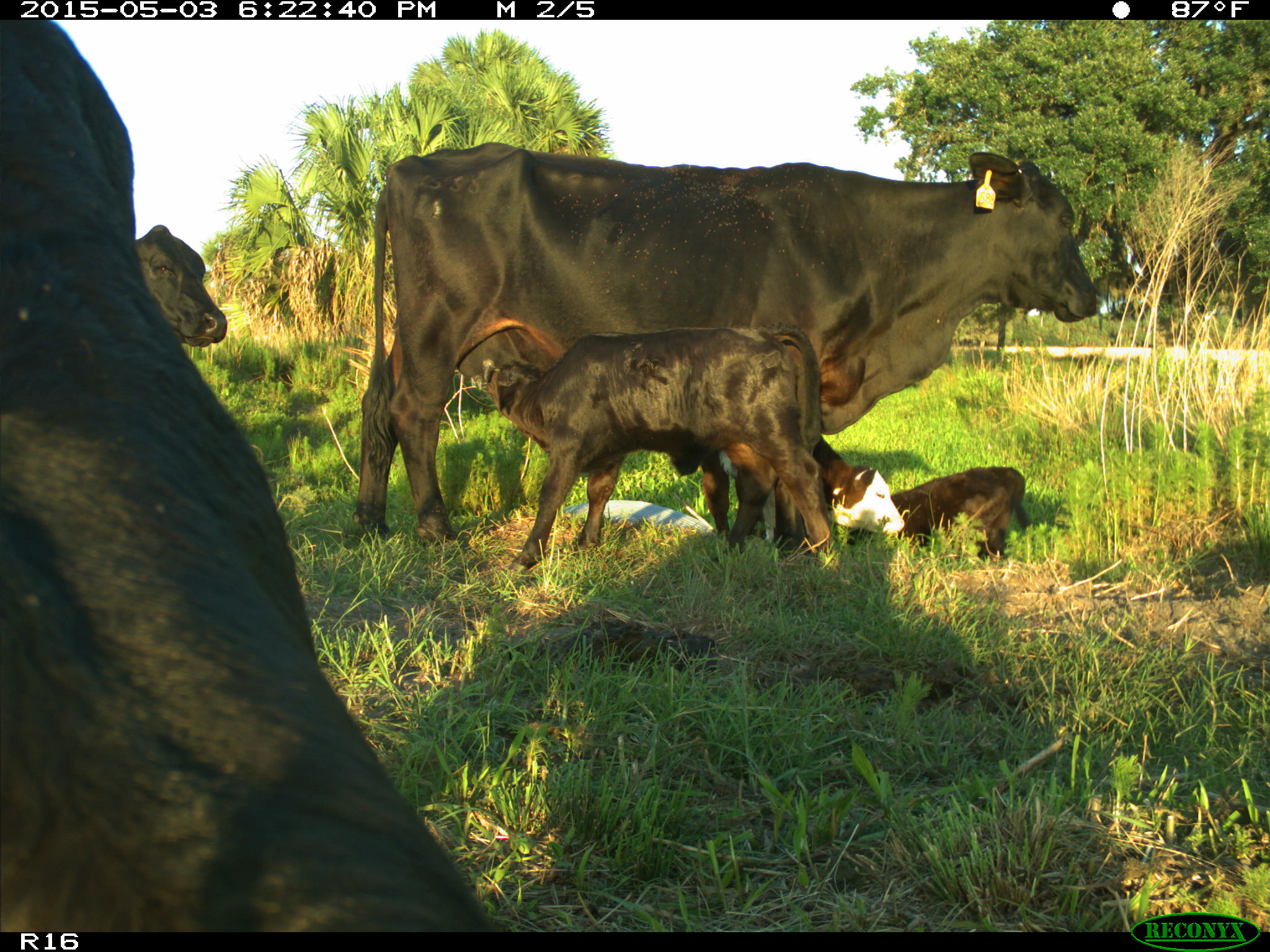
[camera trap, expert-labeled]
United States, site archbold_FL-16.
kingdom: Animalia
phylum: Chordata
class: Mammalia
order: Artiodactyla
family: Bovidae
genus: Bos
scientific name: Bos taurus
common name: domestic cow